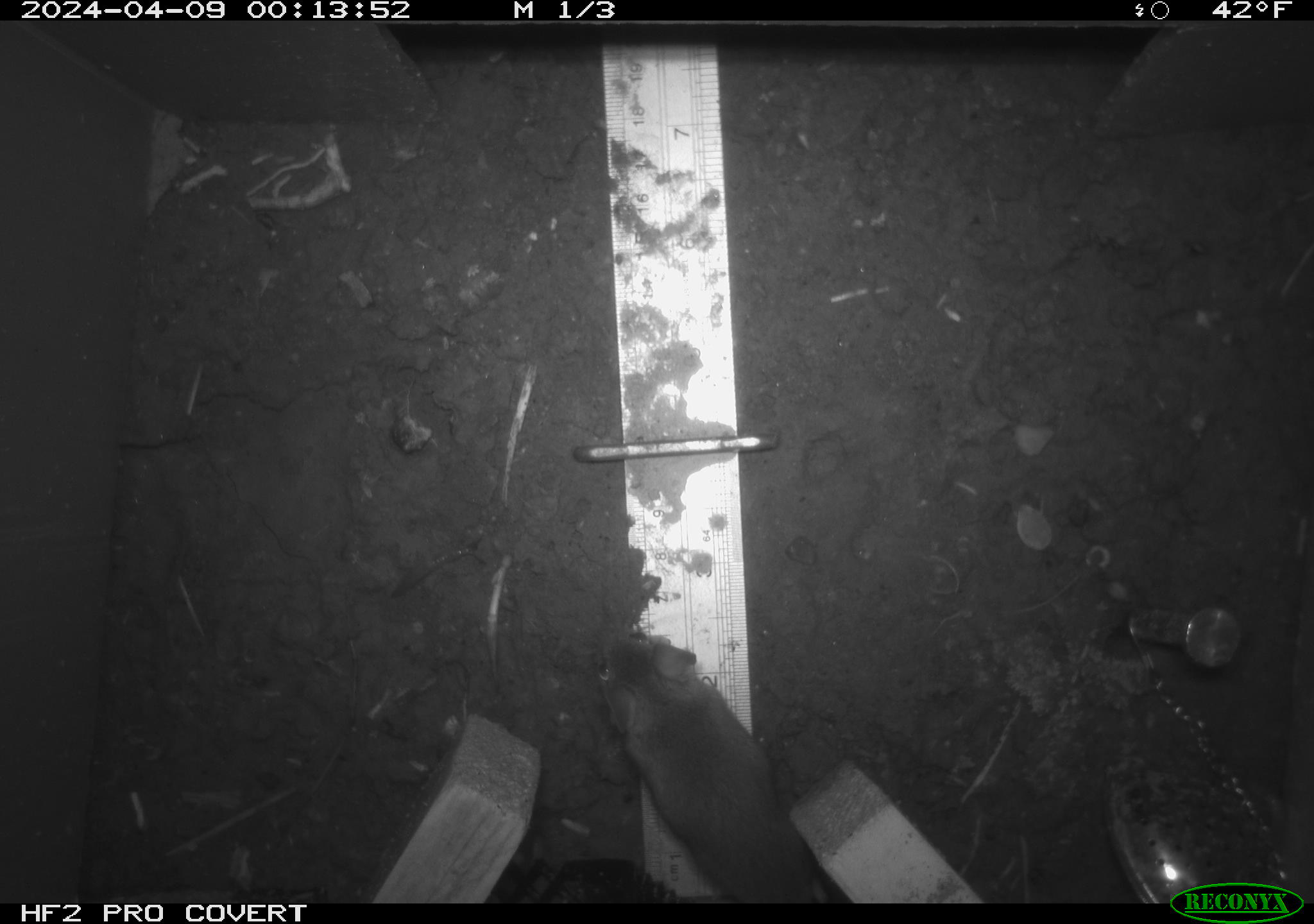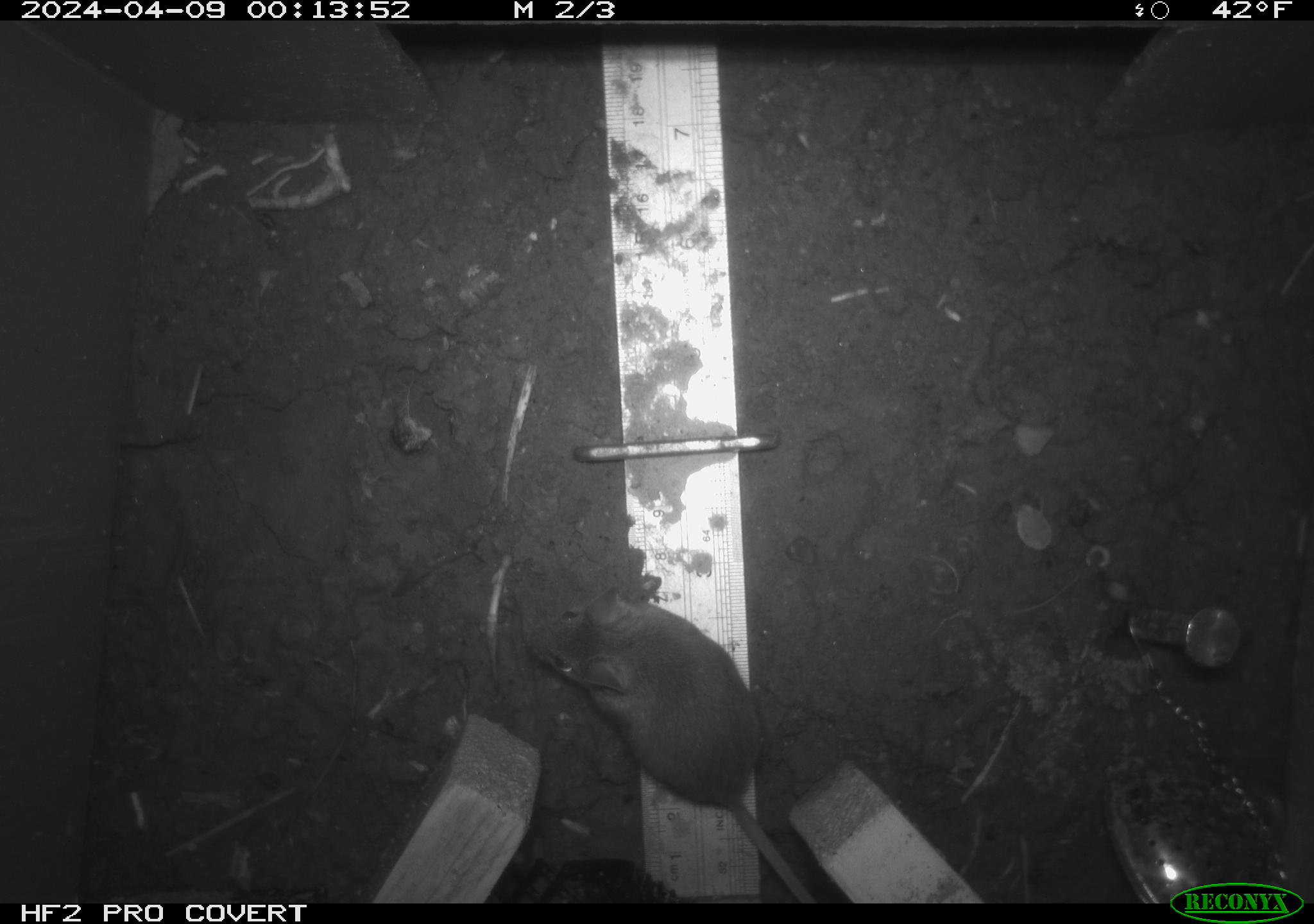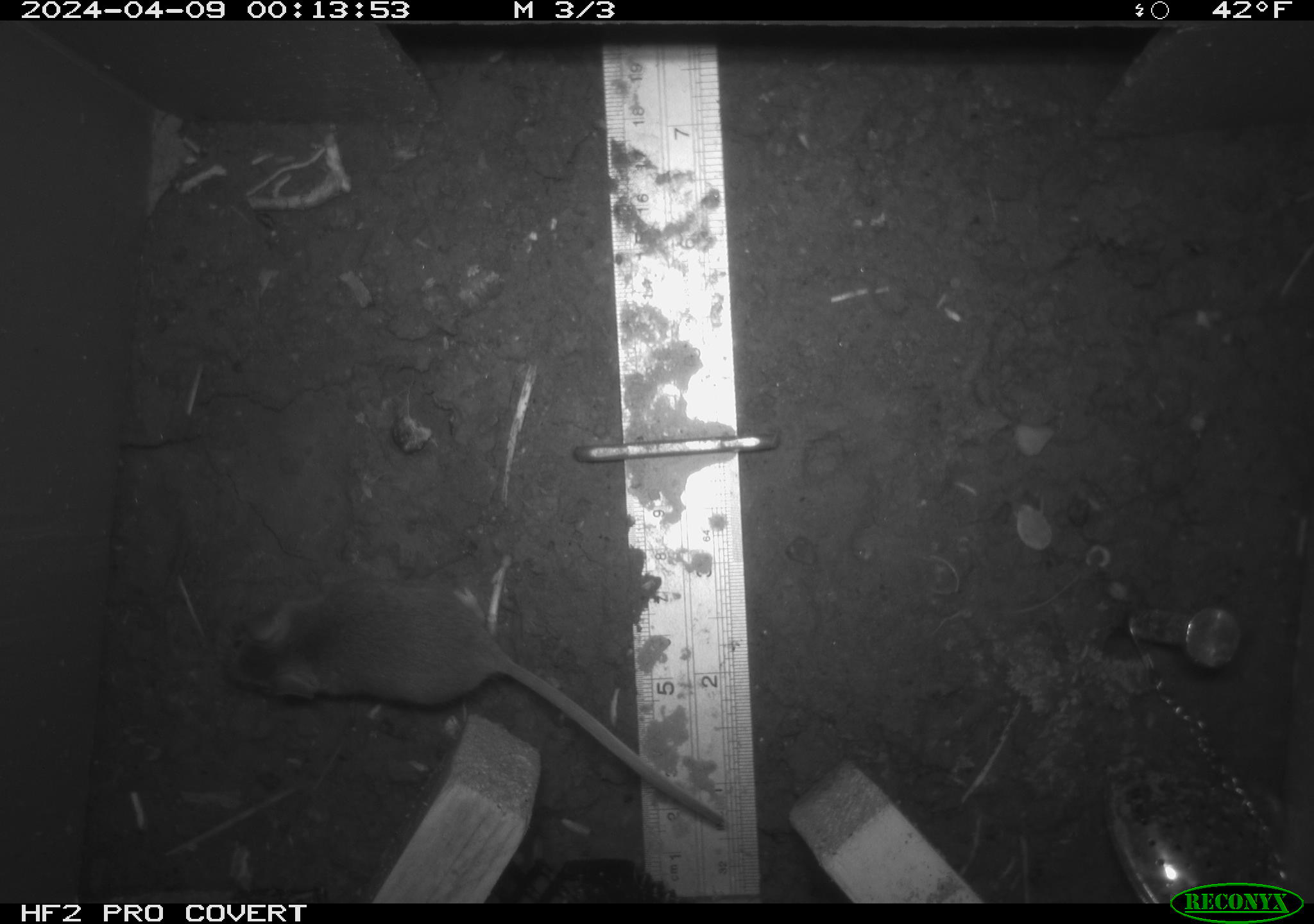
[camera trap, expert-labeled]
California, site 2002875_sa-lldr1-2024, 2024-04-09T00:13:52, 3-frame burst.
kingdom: Animalia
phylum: Chordata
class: Mammalia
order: Rodentia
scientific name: Rodentia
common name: mouse species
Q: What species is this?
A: Mouse species (Rodentia).